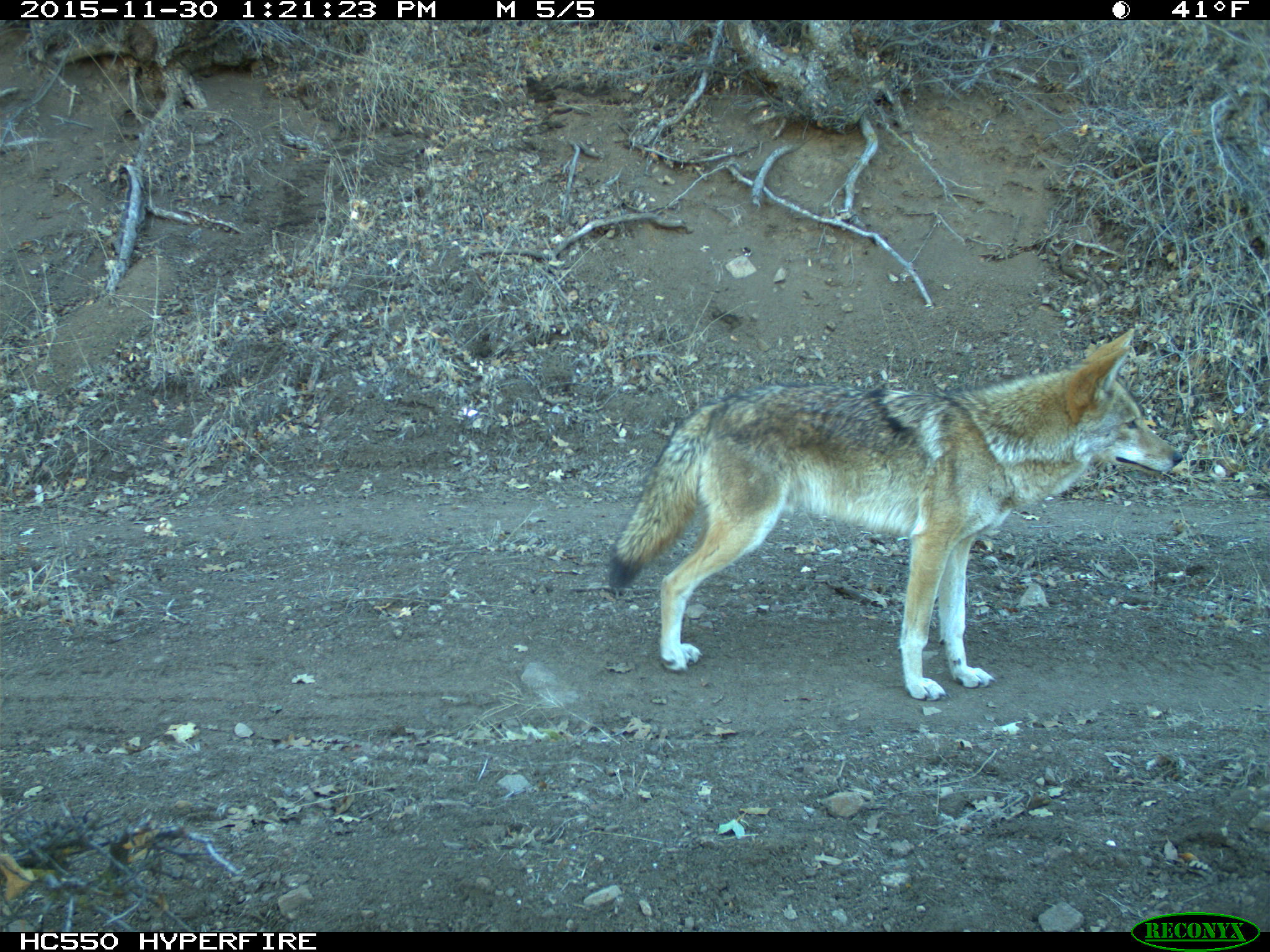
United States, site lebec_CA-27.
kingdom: Animalia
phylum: Chordata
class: Mammalia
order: Carnivora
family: Canidae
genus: Canis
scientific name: Canis latrans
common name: coyote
Canis latrans (coyote).